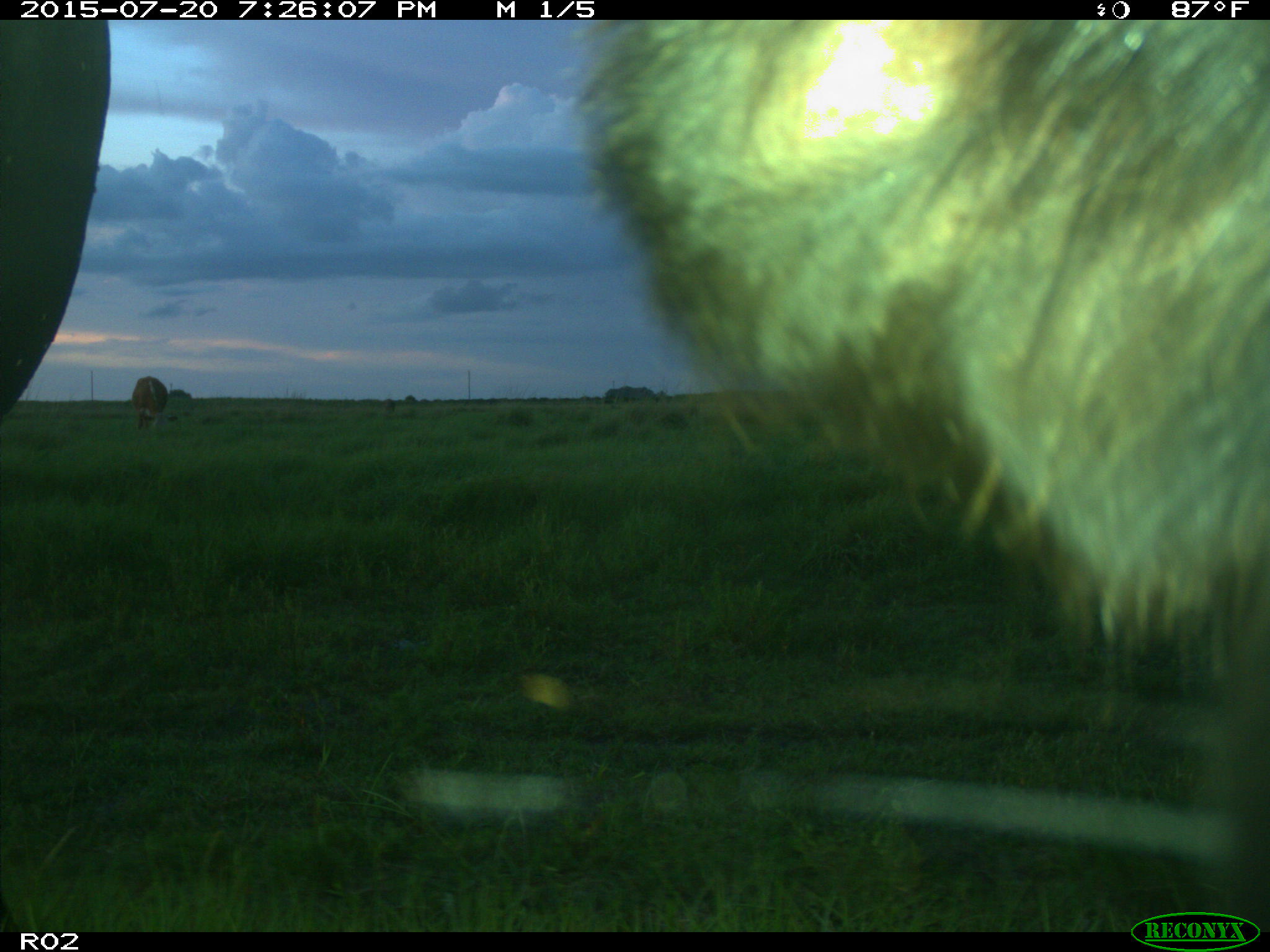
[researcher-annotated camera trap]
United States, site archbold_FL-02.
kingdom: Animalia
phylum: Chordata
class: Mammalia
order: Artiodactyla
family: Bovidae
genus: Bos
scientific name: Bos taurus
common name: domestic cow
Bos taurus (domestic cow).